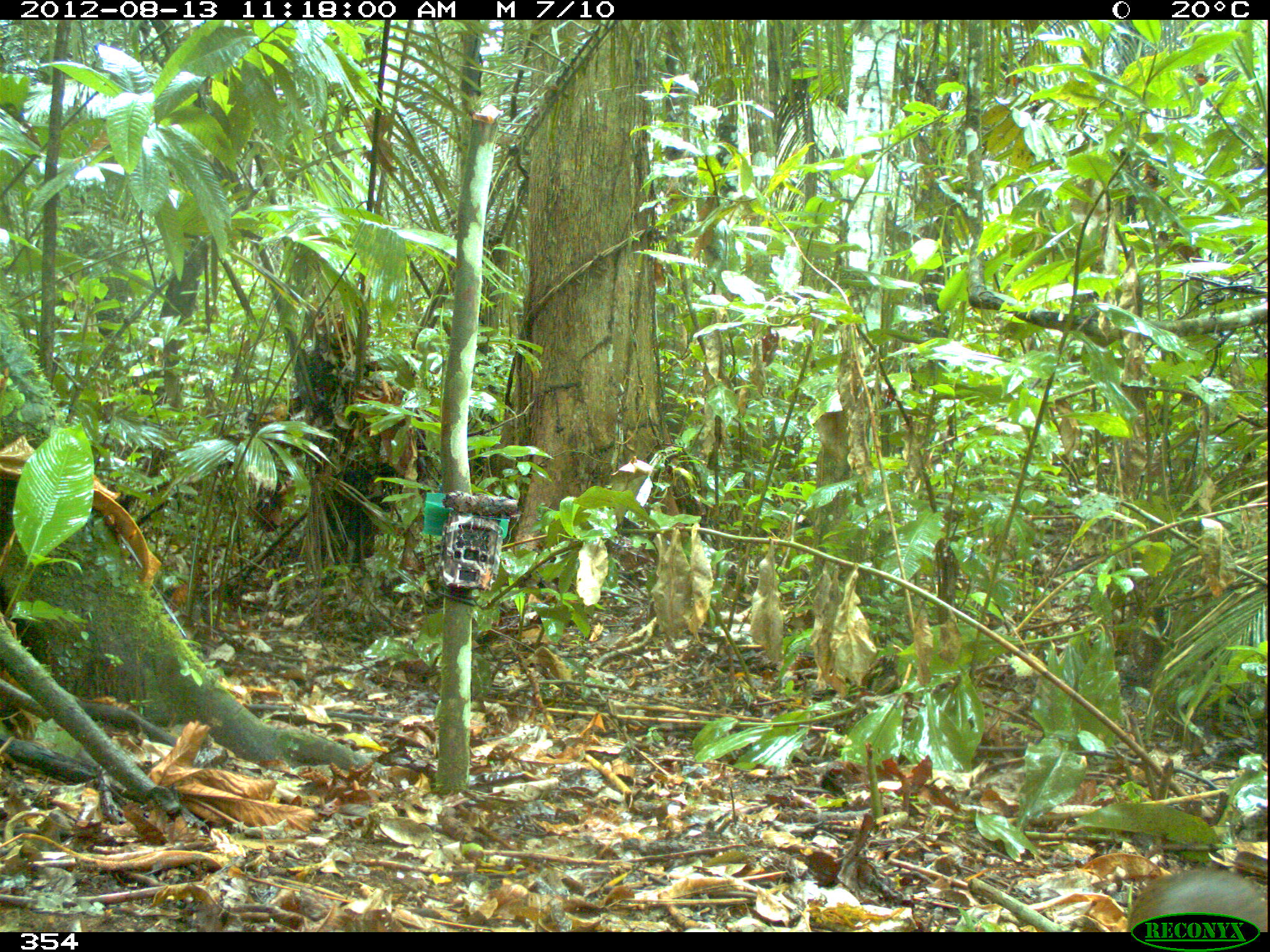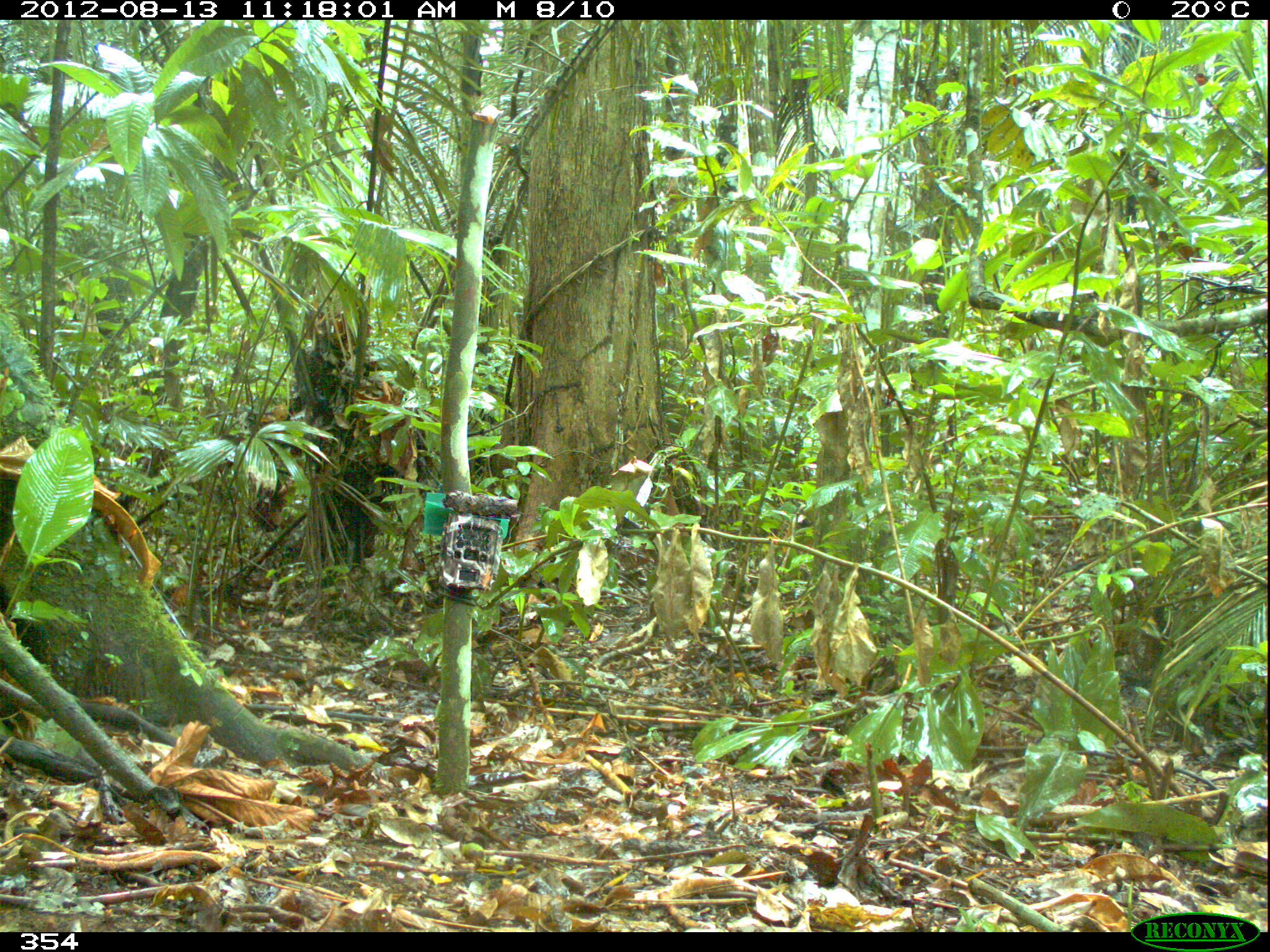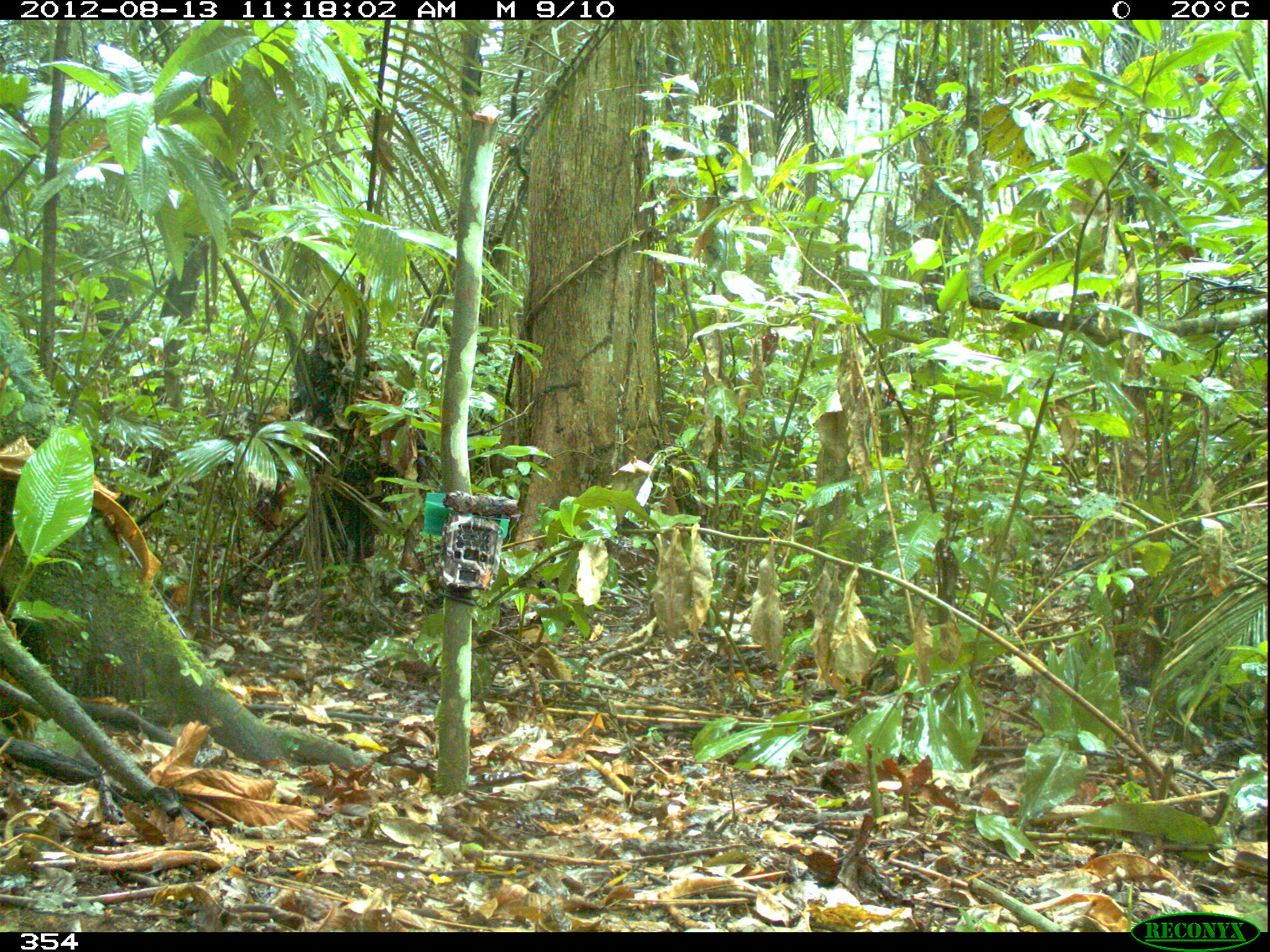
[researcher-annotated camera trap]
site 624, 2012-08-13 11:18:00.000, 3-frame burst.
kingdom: Animalia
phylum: Chordata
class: Mammalia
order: Rodentia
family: Dasyproctidae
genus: Dasyprocta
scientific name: Dasyprocta punctata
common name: central american agouti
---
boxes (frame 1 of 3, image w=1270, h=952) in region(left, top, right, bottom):
dasyprocta punctata: region(1121, 866, 1267, 931)